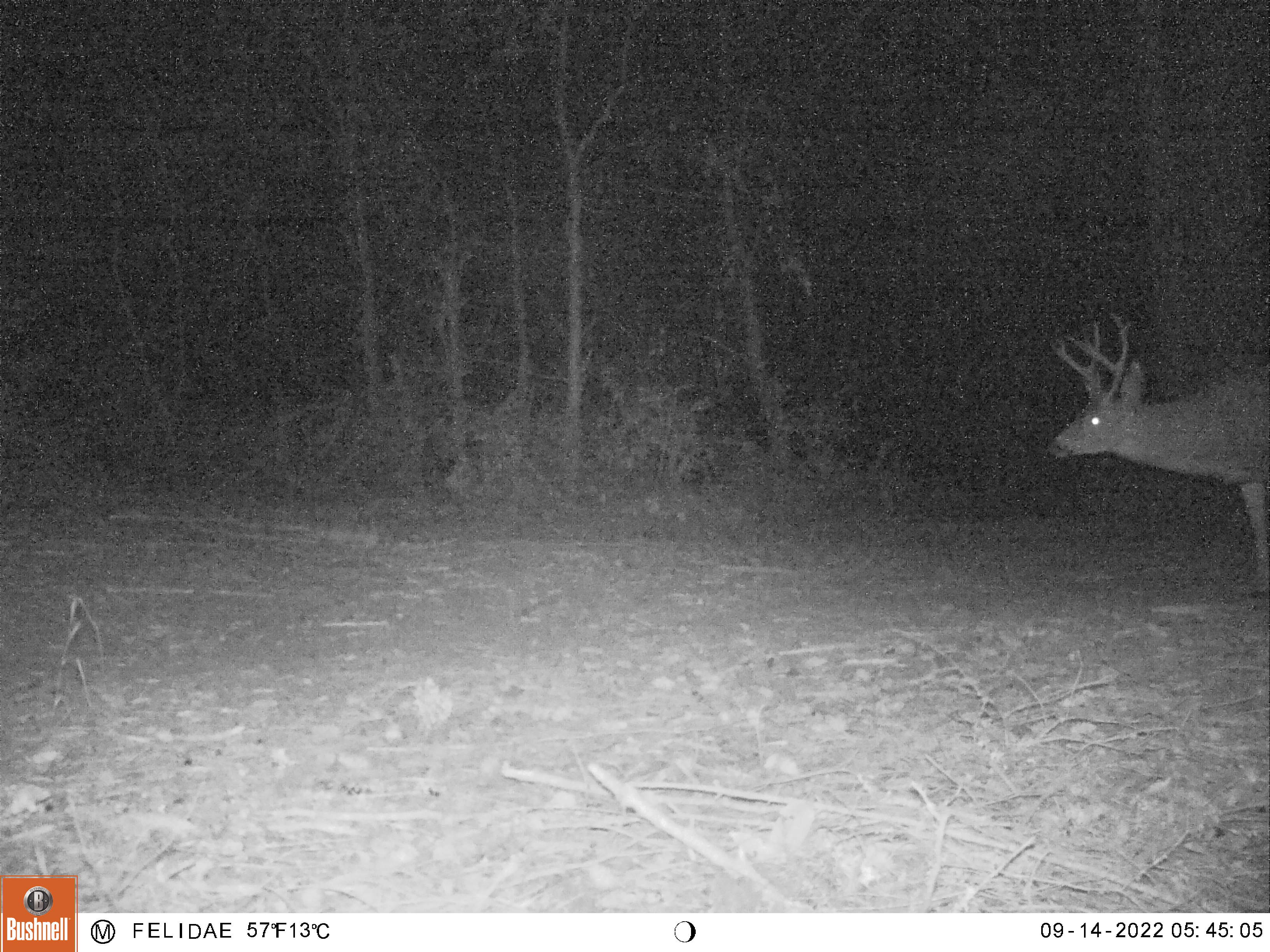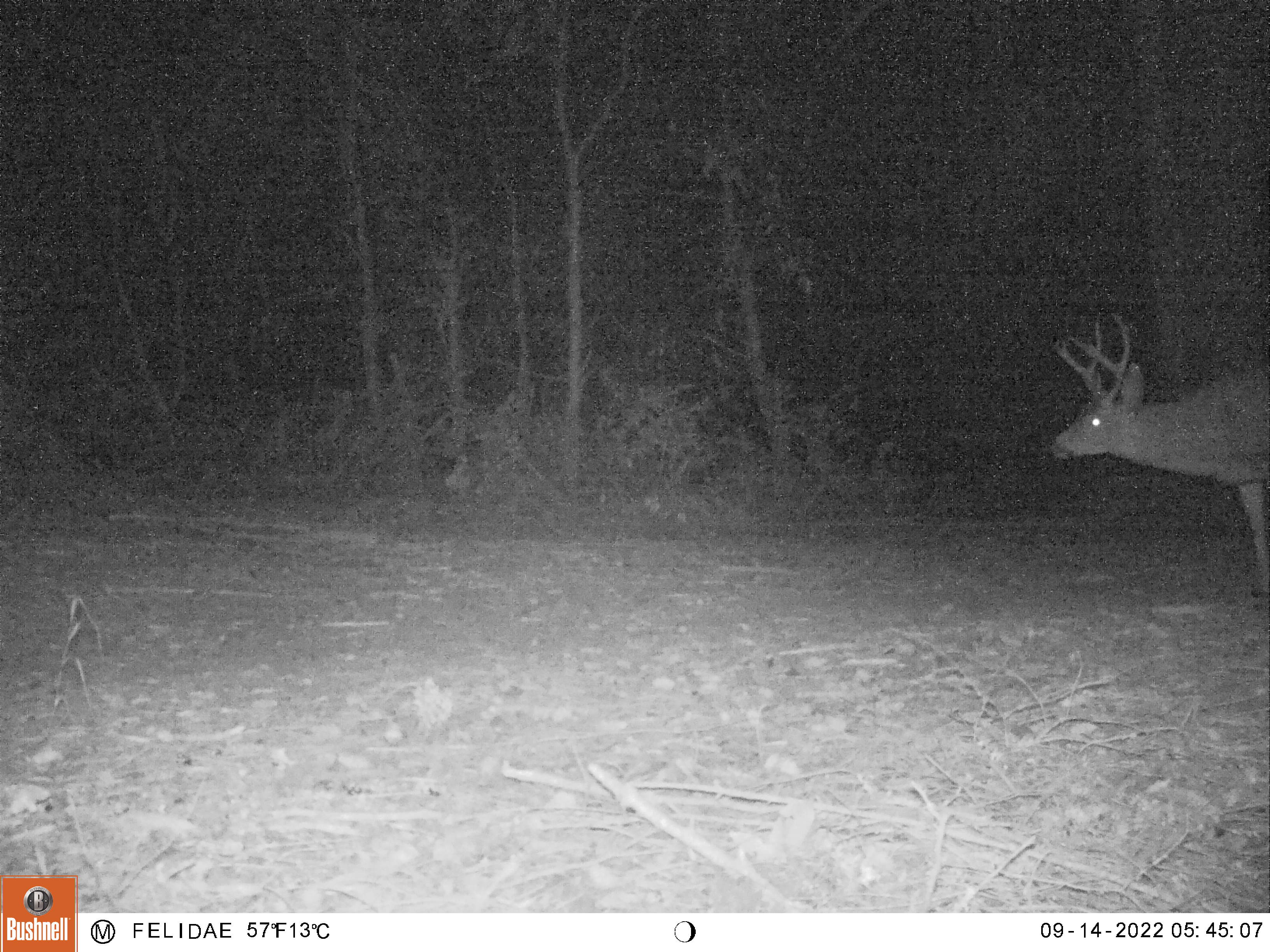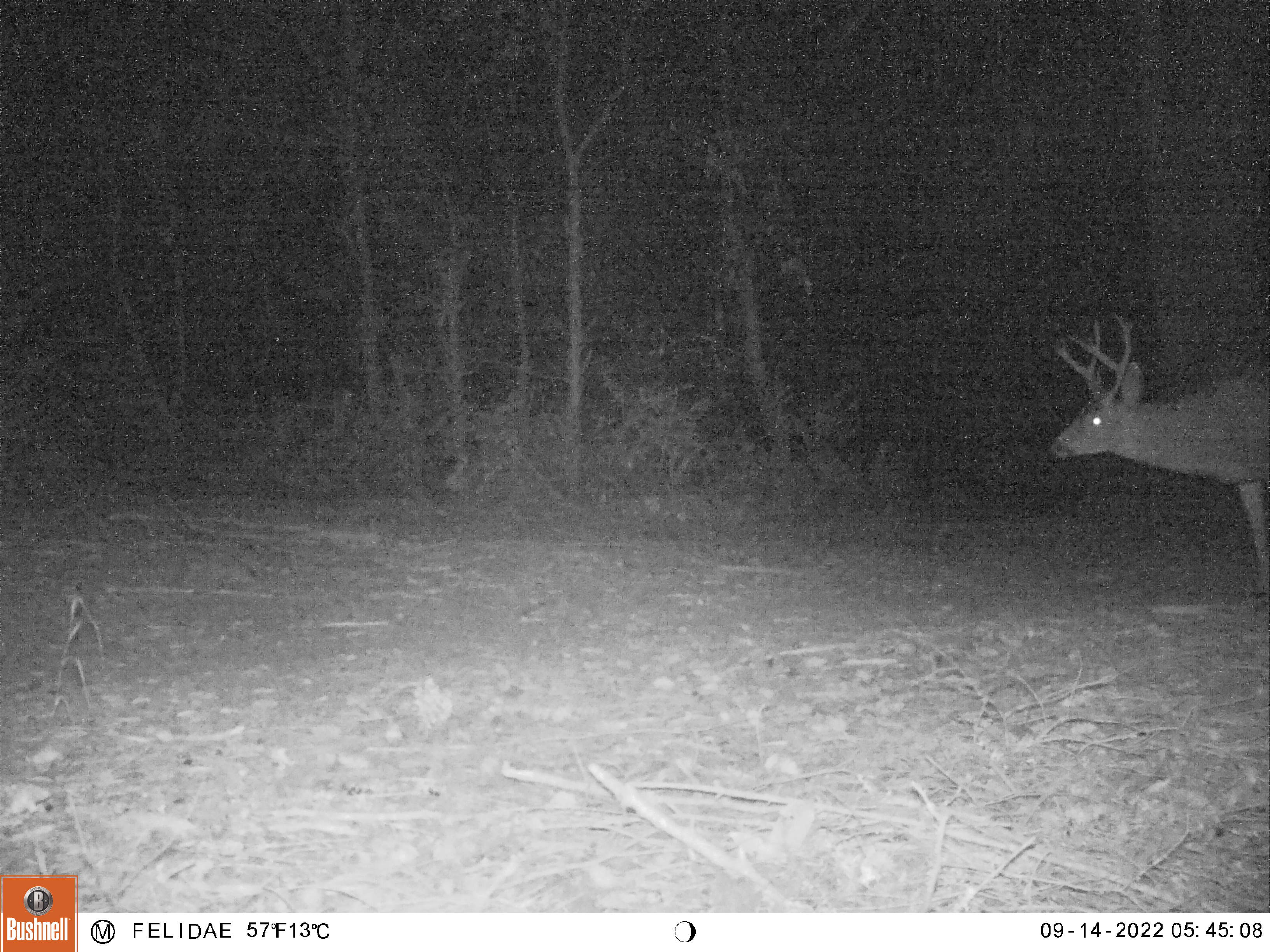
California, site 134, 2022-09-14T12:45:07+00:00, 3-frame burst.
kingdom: Animalia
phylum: Chordata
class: Mammalia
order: Artiodactyla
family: Cervidae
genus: Odocoileus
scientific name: Odocoileus hemionus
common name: mule deer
Mule deer (Odocoileus hemionus).